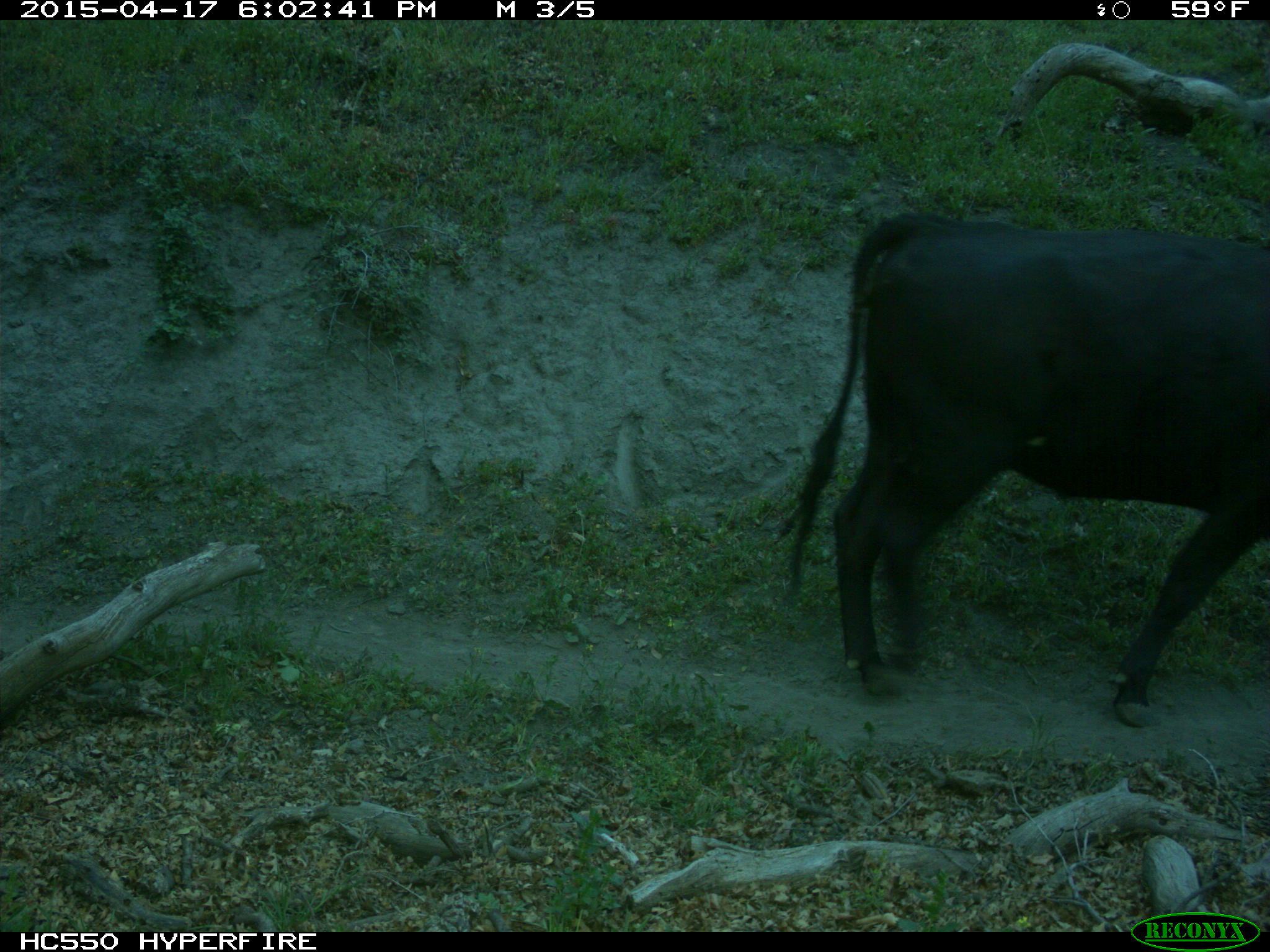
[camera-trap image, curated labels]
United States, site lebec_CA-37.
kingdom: Animalia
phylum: Chordata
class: Mammalia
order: Artiodactyla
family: Bovidae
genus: Bos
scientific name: Bos taurus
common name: domestic cow